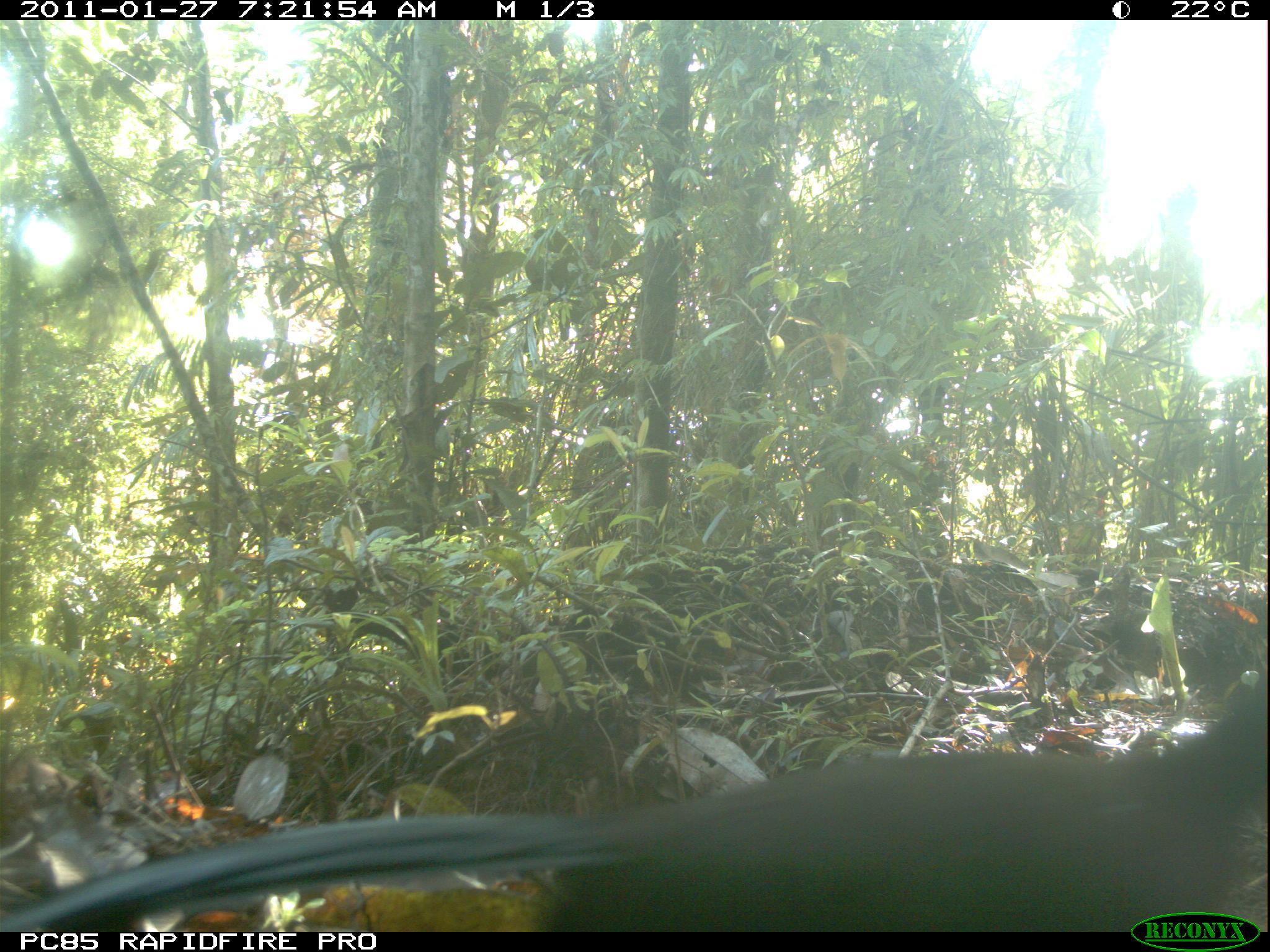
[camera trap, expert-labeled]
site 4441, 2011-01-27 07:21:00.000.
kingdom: Animalia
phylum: Chordata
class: Aves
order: Cuculiformes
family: Cuculidae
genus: Coua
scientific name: Coua serriana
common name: red-breasted coua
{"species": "Coua serriana (red-breasted coua)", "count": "1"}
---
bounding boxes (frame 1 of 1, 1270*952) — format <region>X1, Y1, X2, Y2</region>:
coua serriana: <region>0, 667, 1268, 931</region>